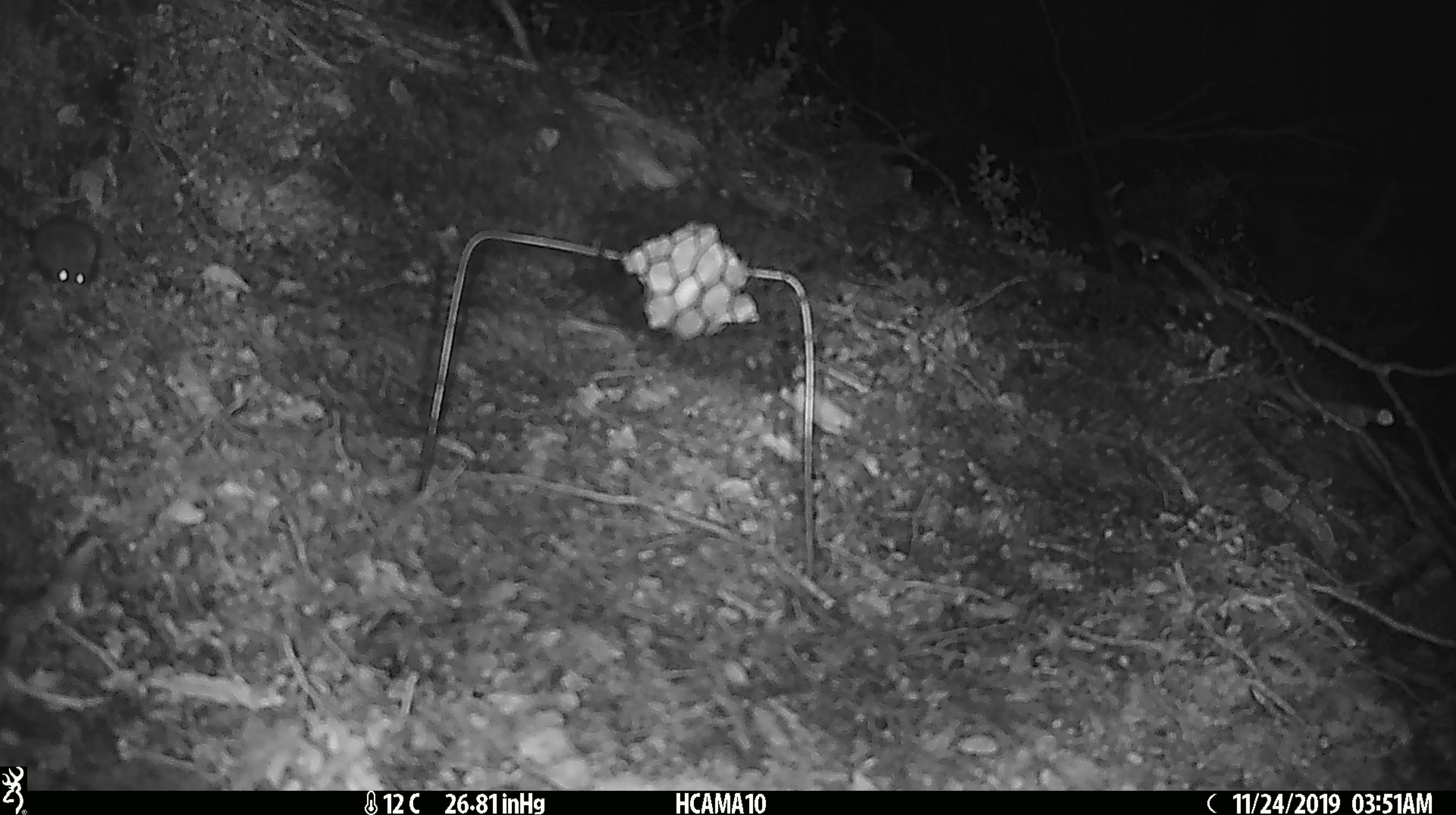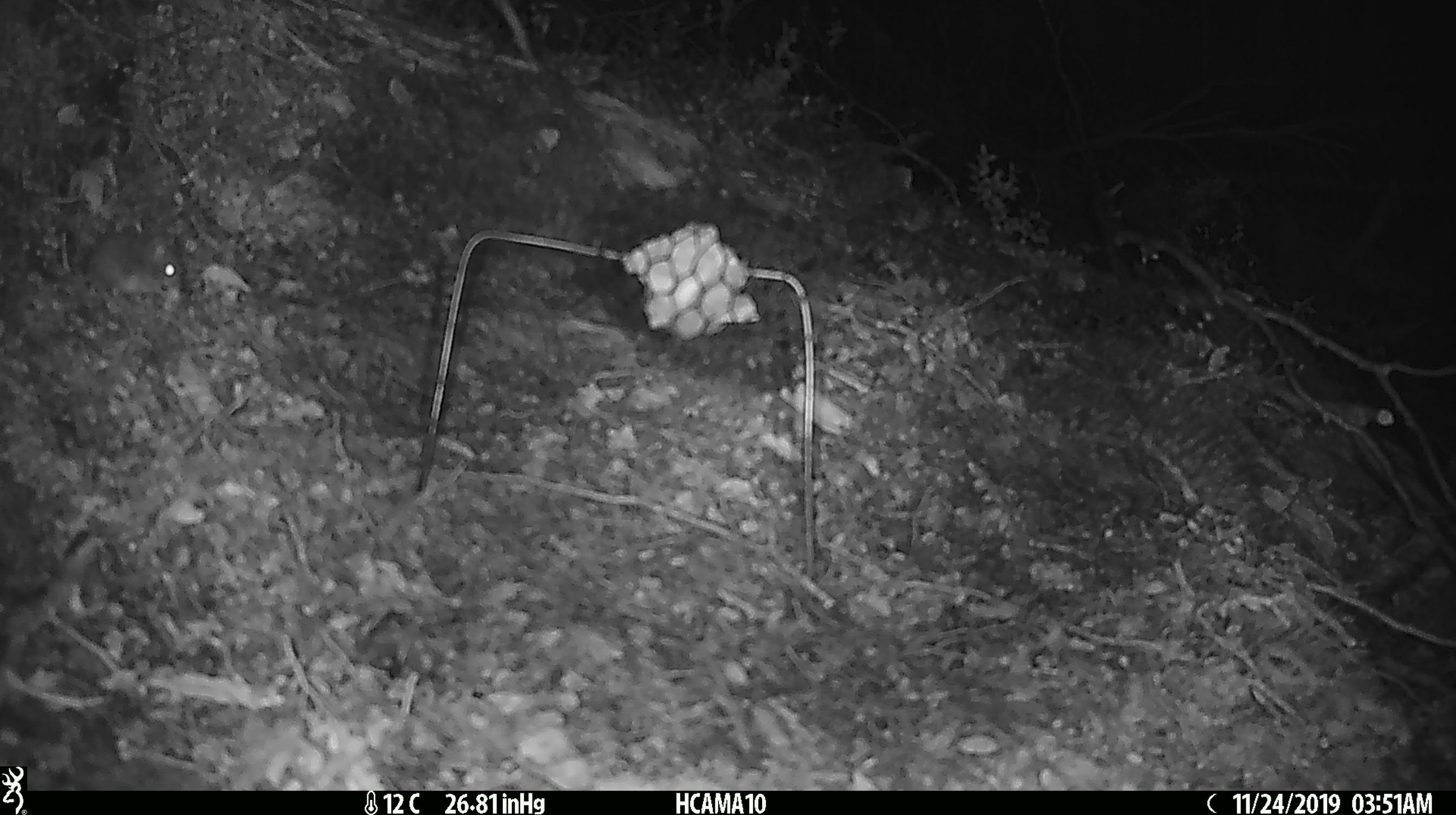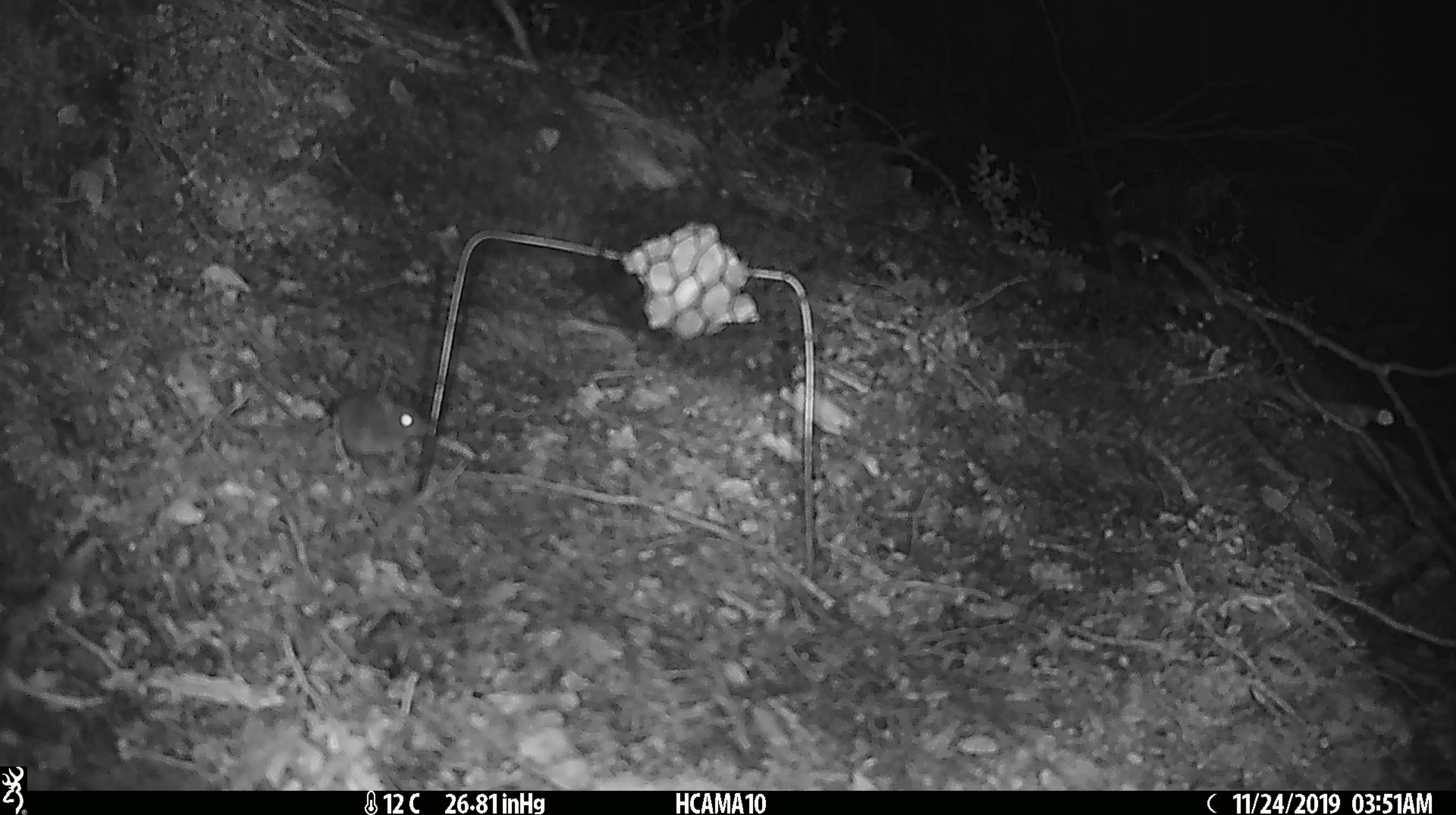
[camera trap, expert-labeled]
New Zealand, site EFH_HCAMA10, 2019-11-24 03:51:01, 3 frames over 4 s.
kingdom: Animalia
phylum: Chordata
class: Mammalia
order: Rodentia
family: Muridae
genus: Mus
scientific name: Mus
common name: mouse